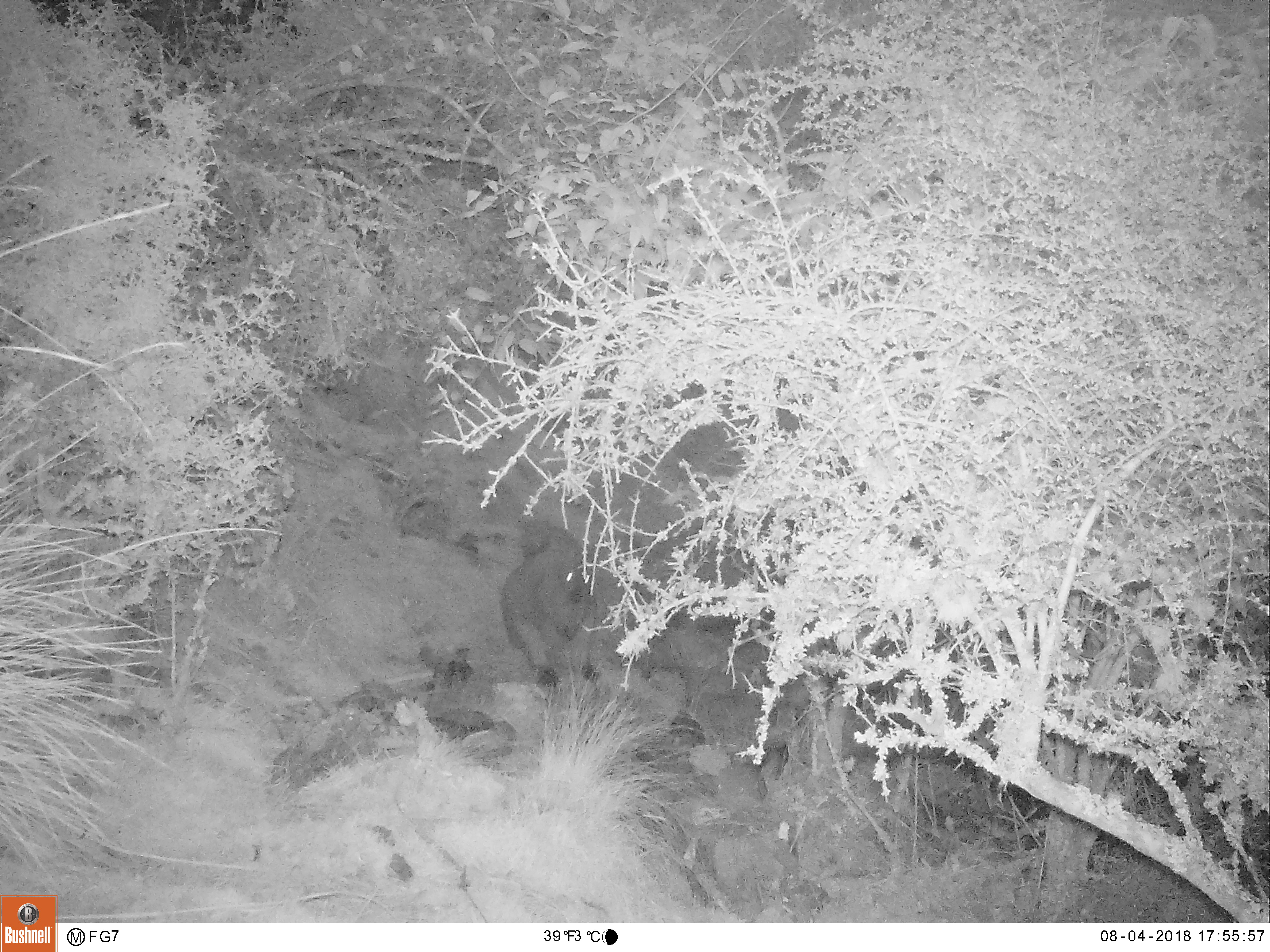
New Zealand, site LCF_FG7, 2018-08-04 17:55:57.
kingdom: Animalia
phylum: Chordata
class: Mammalia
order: Diprotodontia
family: Macropodidae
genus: Notamacropus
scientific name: Notamacropus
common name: wallaby